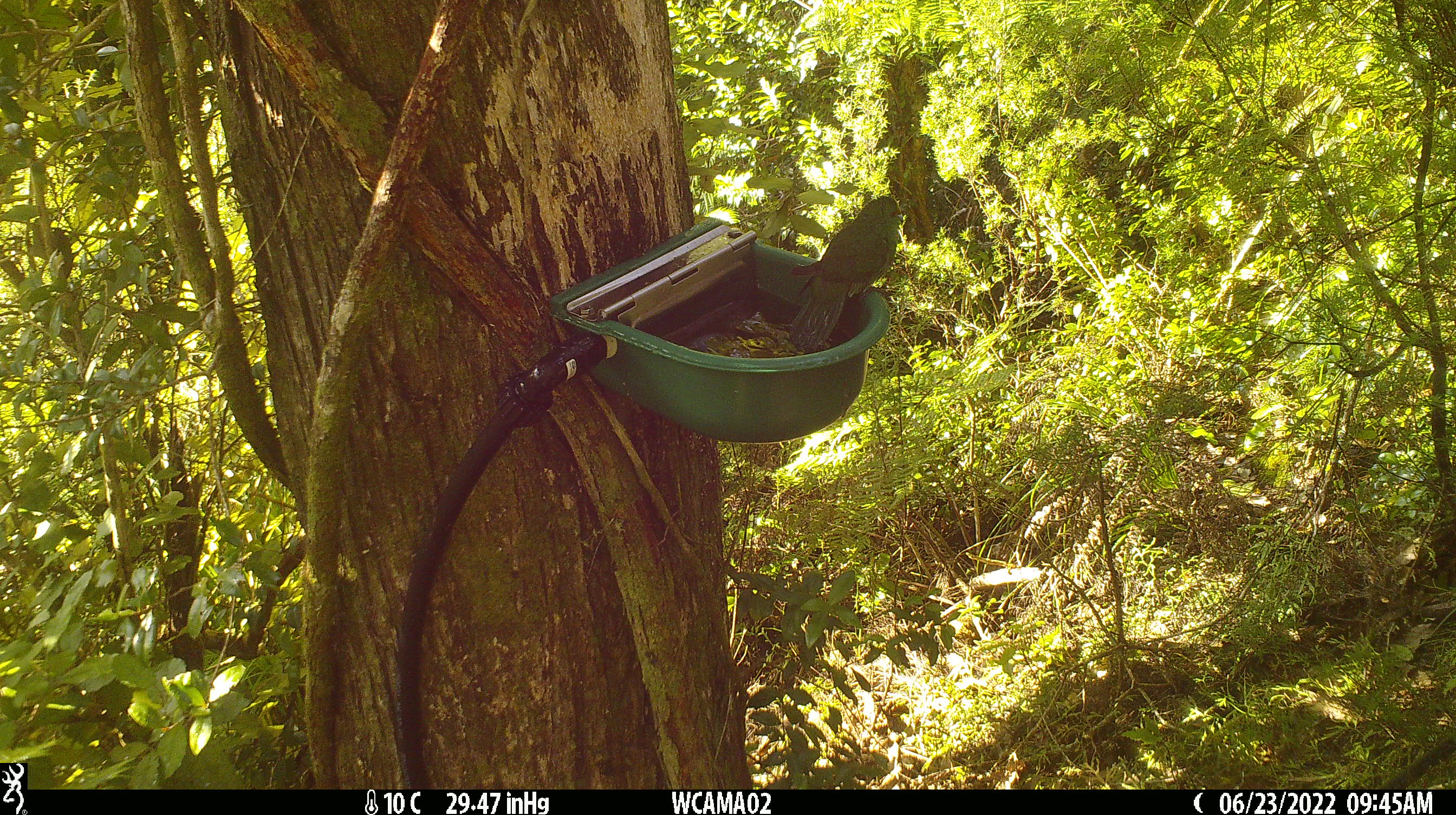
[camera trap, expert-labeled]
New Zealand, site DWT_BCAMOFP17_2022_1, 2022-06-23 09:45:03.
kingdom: Animalia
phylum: Chordata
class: Aves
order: Psittaciformes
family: Psittaculidae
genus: Cyanoramphus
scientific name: Cyanoramphus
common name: parakeet